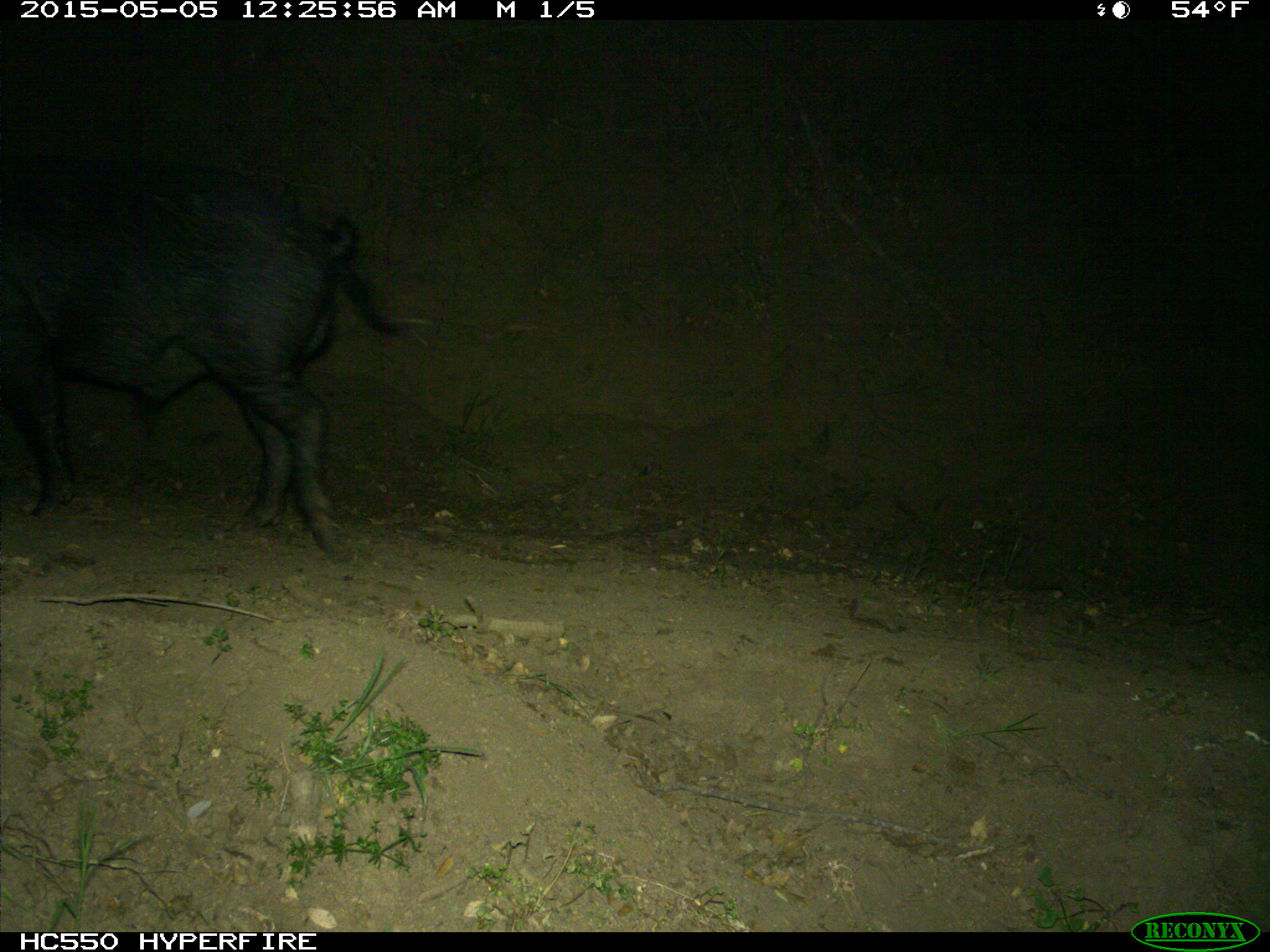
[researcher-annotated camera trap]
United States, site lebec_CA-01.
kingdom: Animalia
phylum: Chordata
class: Mammalia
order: Artiodactyla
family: Suidae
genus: Sus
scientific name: Sus scrofa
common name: wild boar